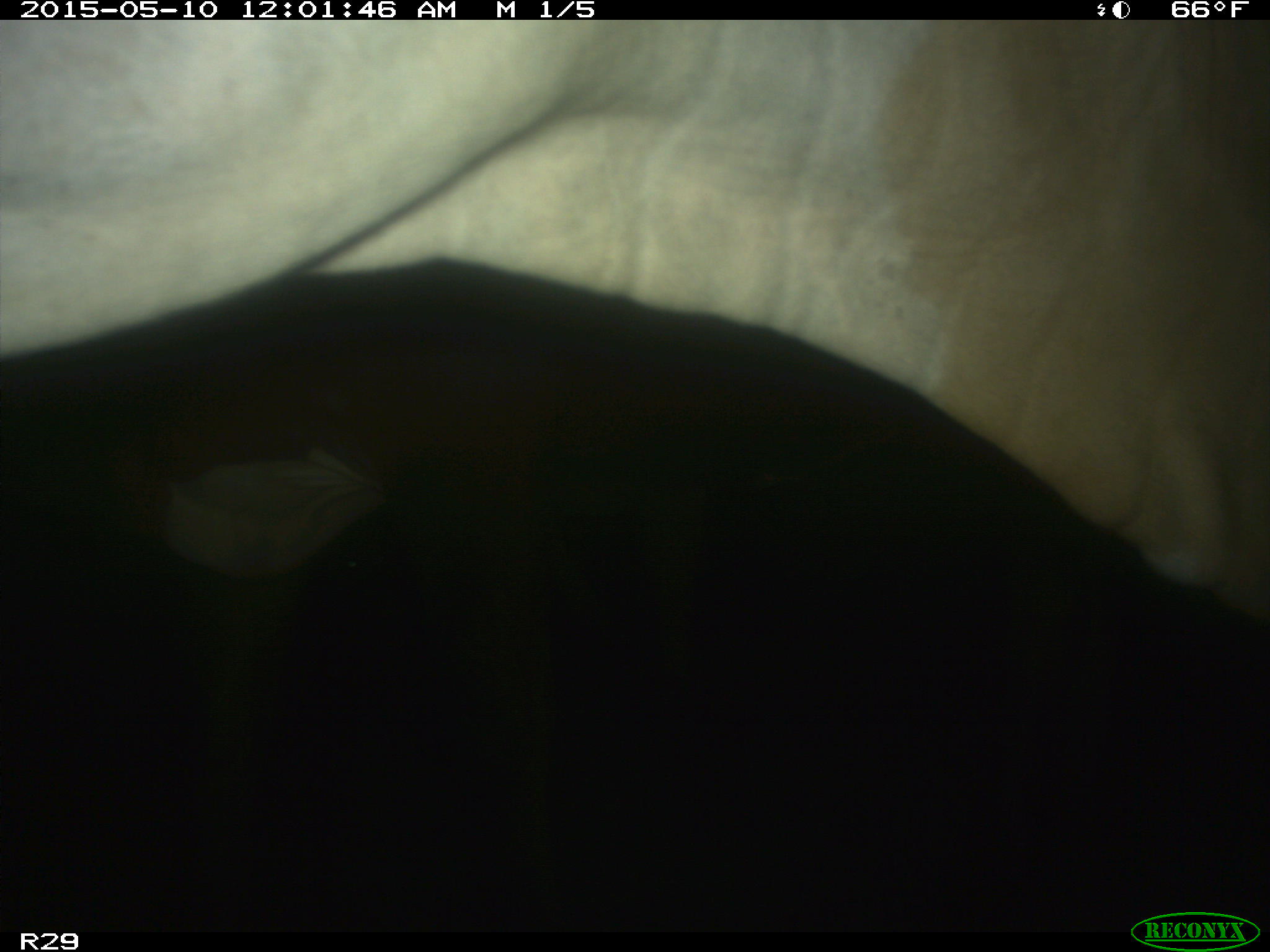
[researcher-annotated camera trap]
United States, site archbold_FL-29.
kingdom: Animalia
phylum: Chordata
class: Mammalia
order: Artiodactyla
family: Bovidae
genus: Bos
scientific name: Bos taurus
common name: domestic cow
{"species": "Bos taurus (domestic cow)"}